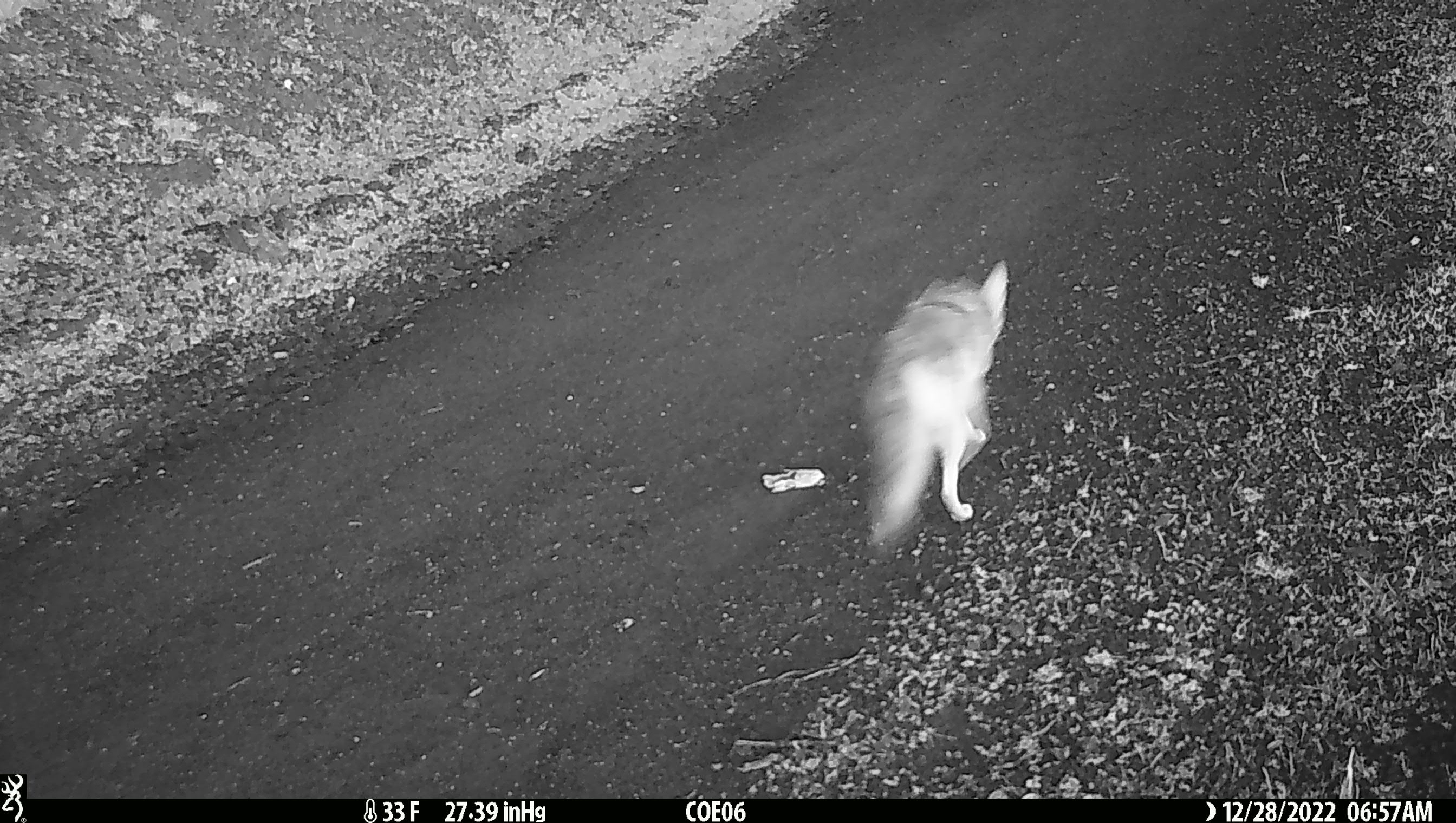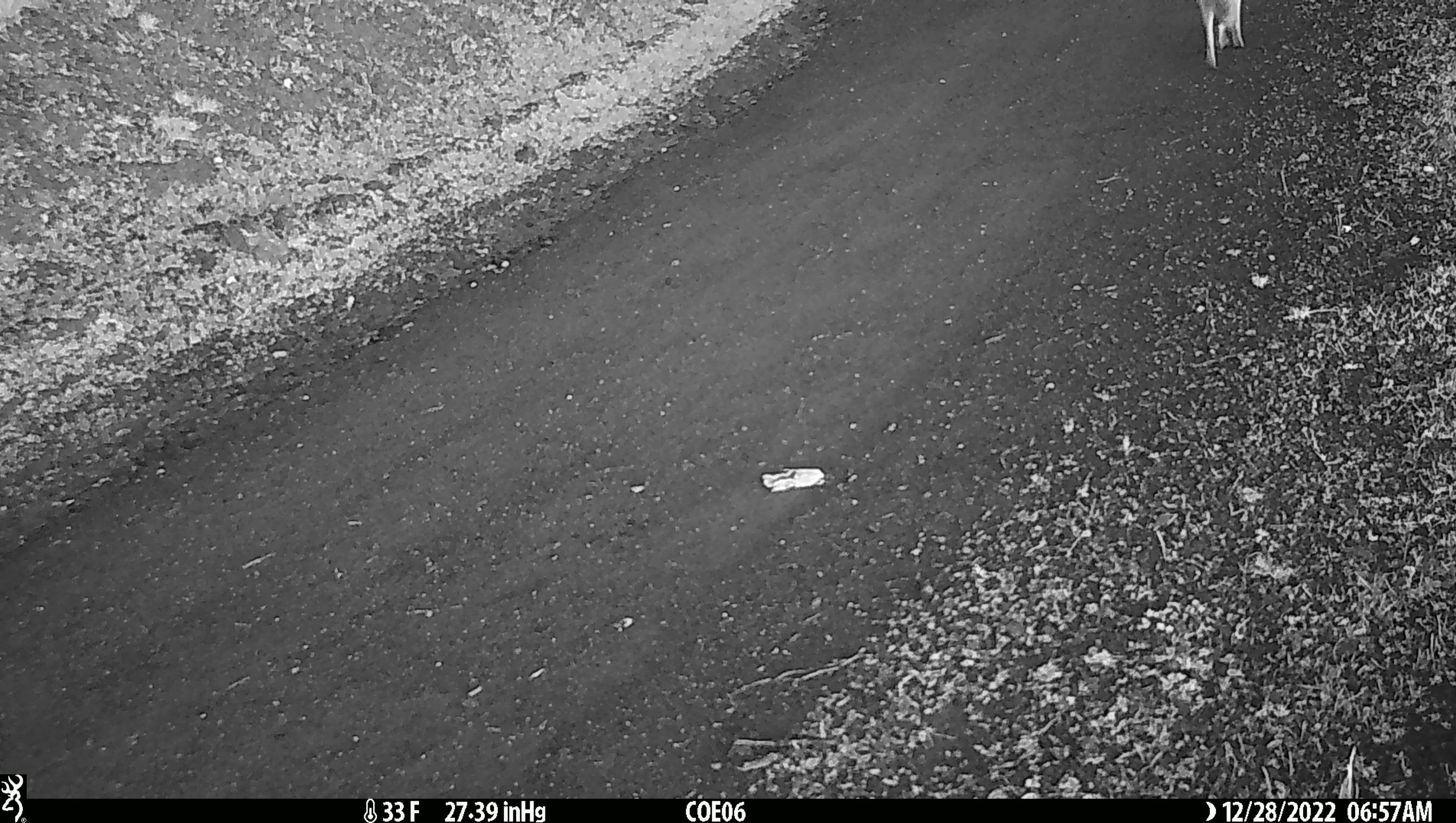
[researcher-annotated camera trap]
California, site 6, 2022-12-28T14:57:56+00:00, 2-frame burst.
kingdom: Animalia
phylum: Chordata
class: Mammalia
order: Carnivora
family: Canidae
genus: Canis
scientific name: Canis latrans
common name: coyote